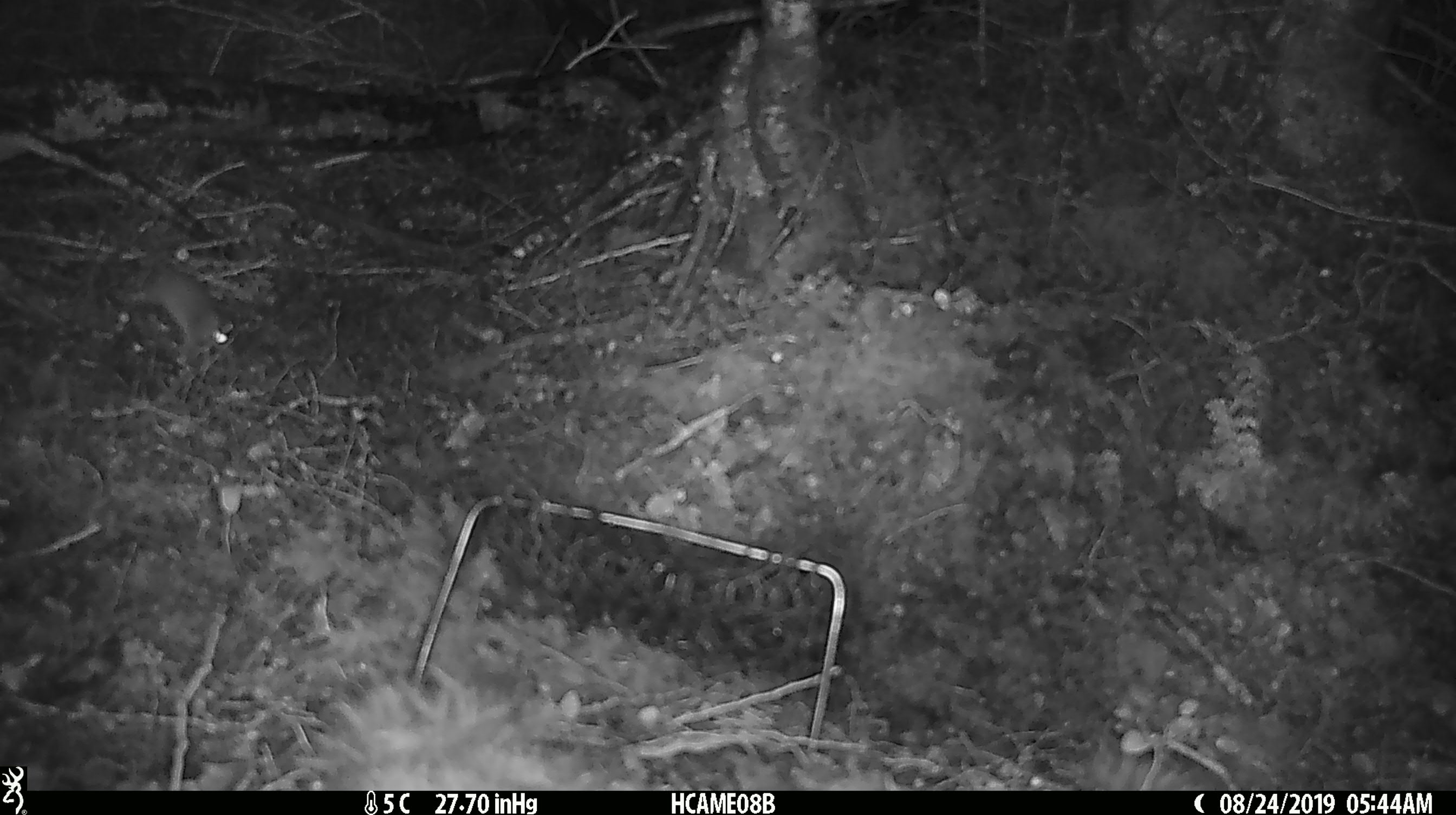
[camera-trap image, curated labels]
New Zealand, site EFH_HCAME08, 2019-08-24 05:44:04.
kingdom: Animalia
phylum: Chordata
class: Mammalia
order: Rodentia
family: Muridae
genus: Mus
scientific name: Mus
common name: mouse